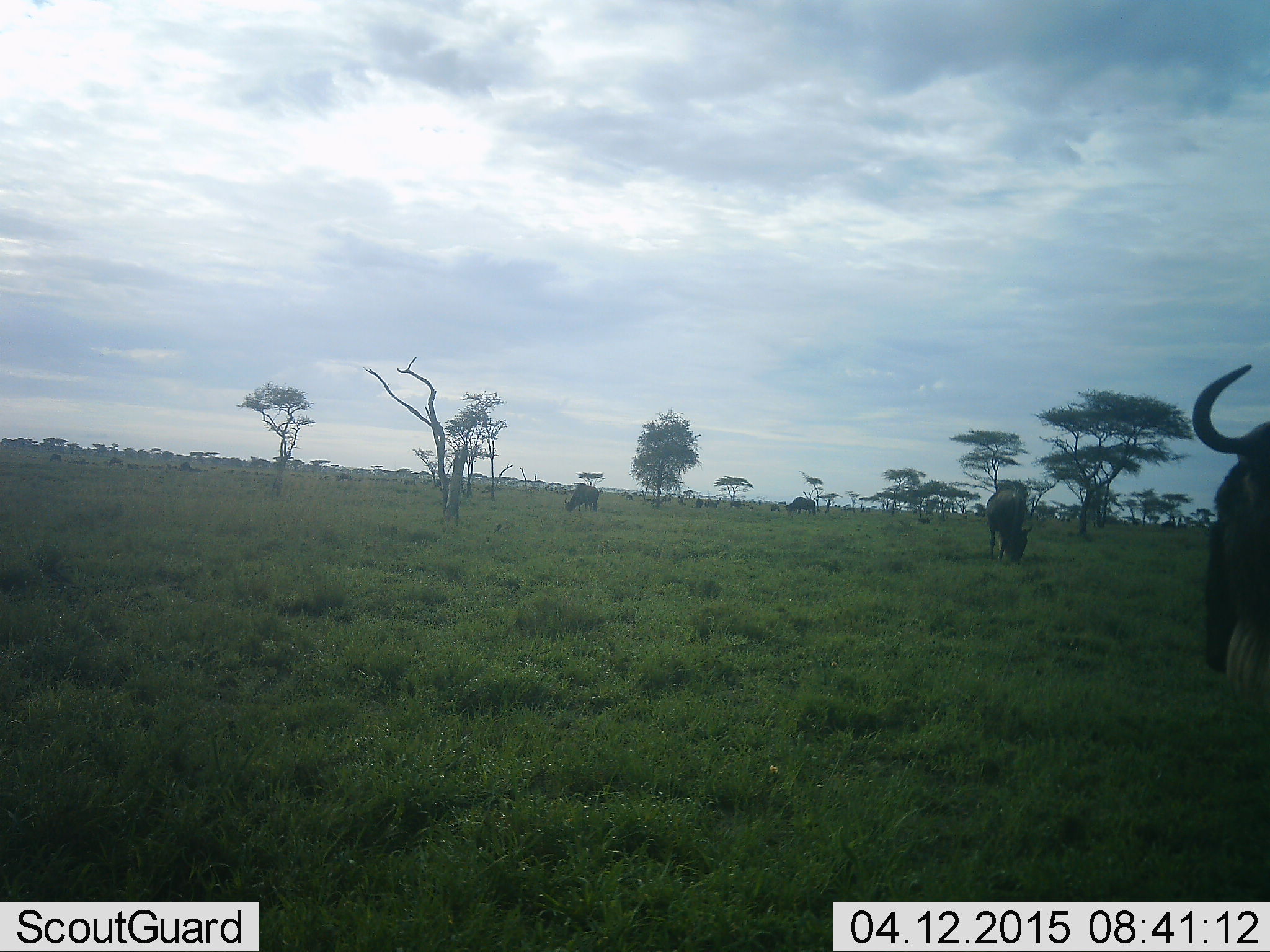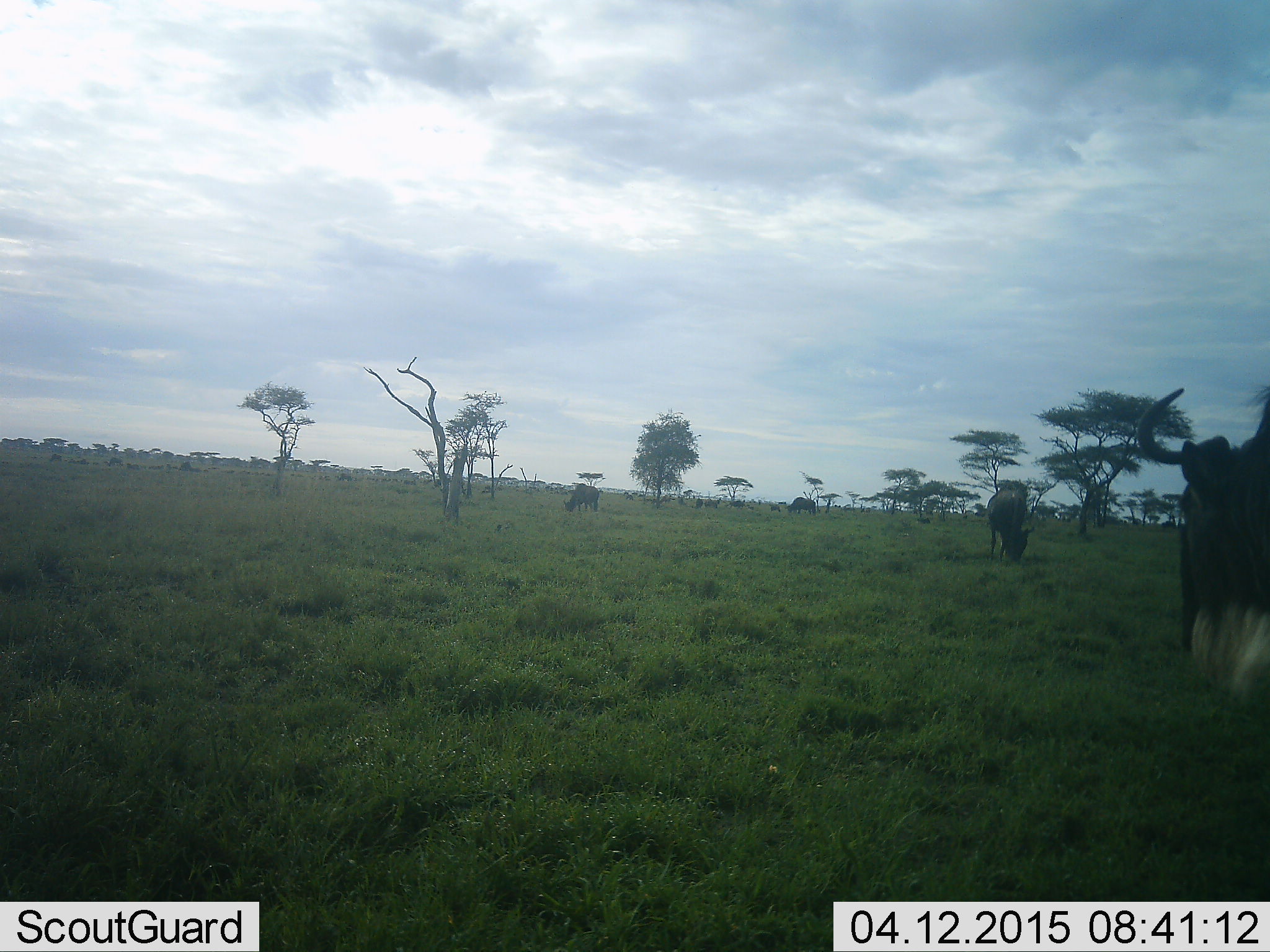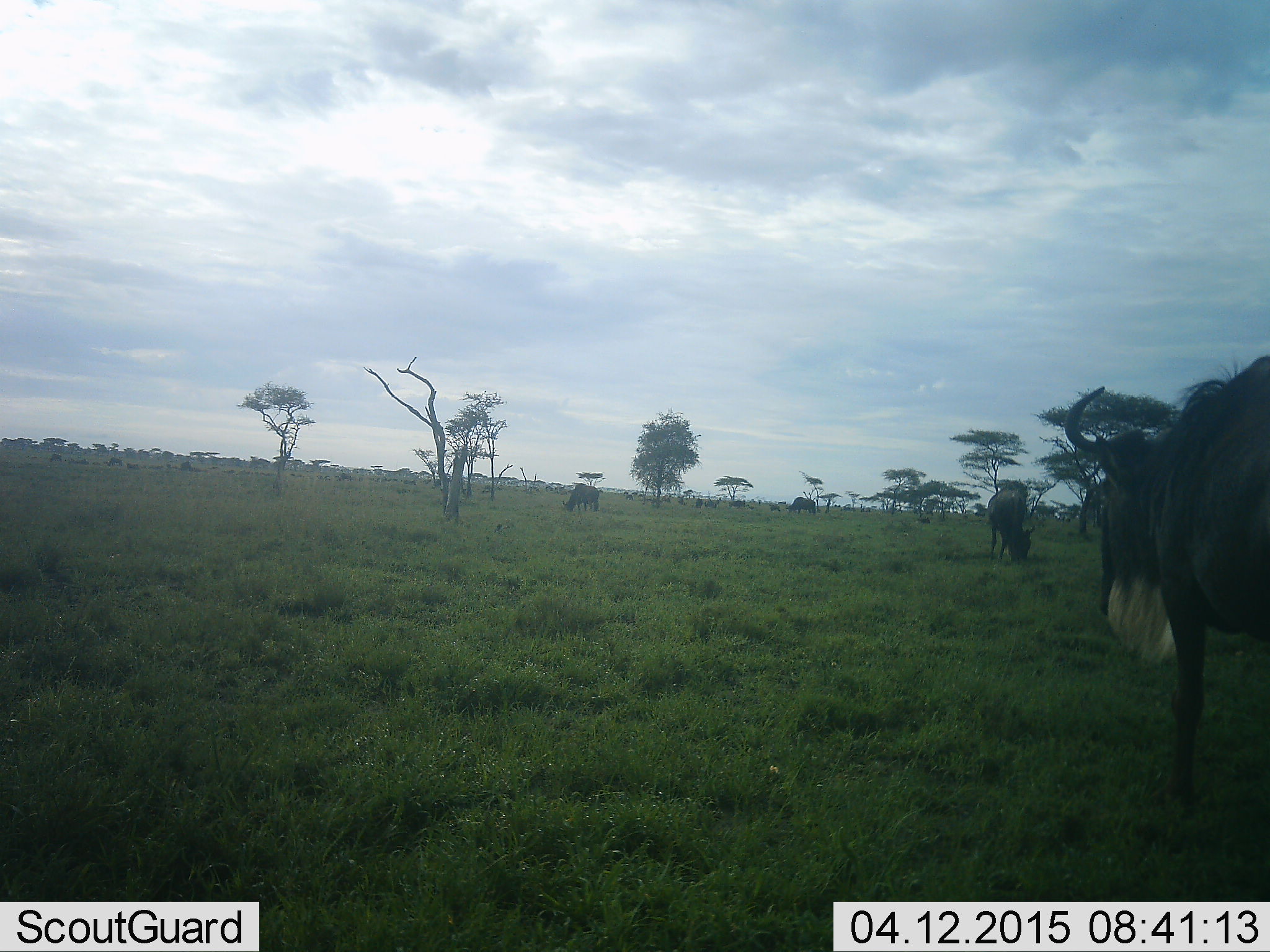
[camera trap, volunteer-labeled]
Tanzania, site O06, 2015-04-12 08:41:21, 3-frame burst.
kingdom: Animalia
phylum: Chordata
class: Mammalia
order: Artiodactyla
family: Bovidae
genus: Connochaetes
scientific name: Connochaetes taurinus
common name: blue wildebeest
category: wildebeest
Wildebeest (blue wildebeest) (Connochaetes taurinus), count 4. Behavior (volunteer vote fractions): standing 20%, resting 10%, moving 60%, interacting 0%. Young present (vote fraction): 0%. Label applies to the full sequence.